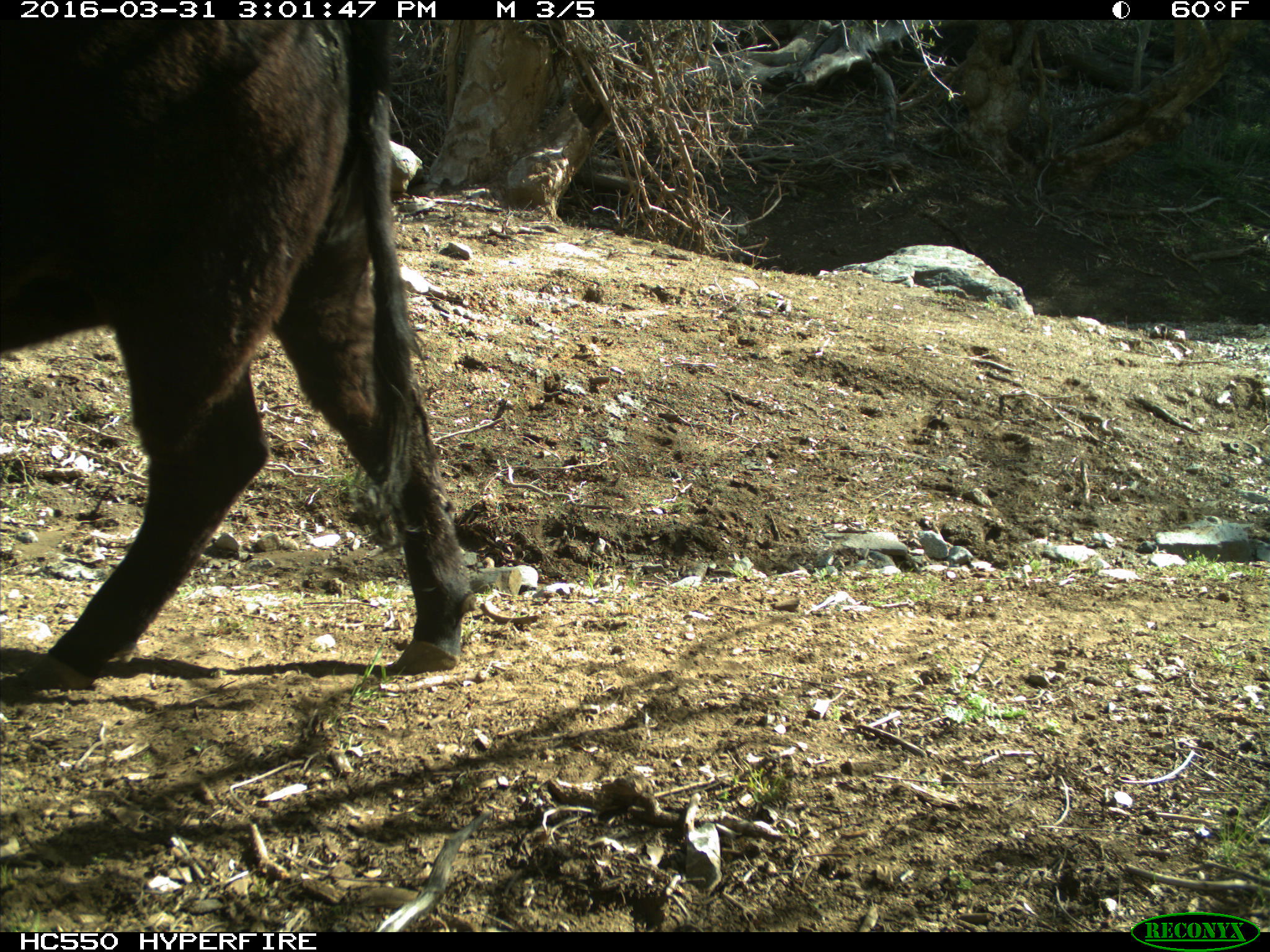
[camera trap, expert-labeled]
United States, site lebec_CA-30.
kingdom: Animalia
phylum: Chordata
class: Mammalia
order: Artiodactyla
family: Bovidae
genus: Bos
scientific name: Bos taurus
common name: domestic cow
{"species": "Bos taurus (domestic cow)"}